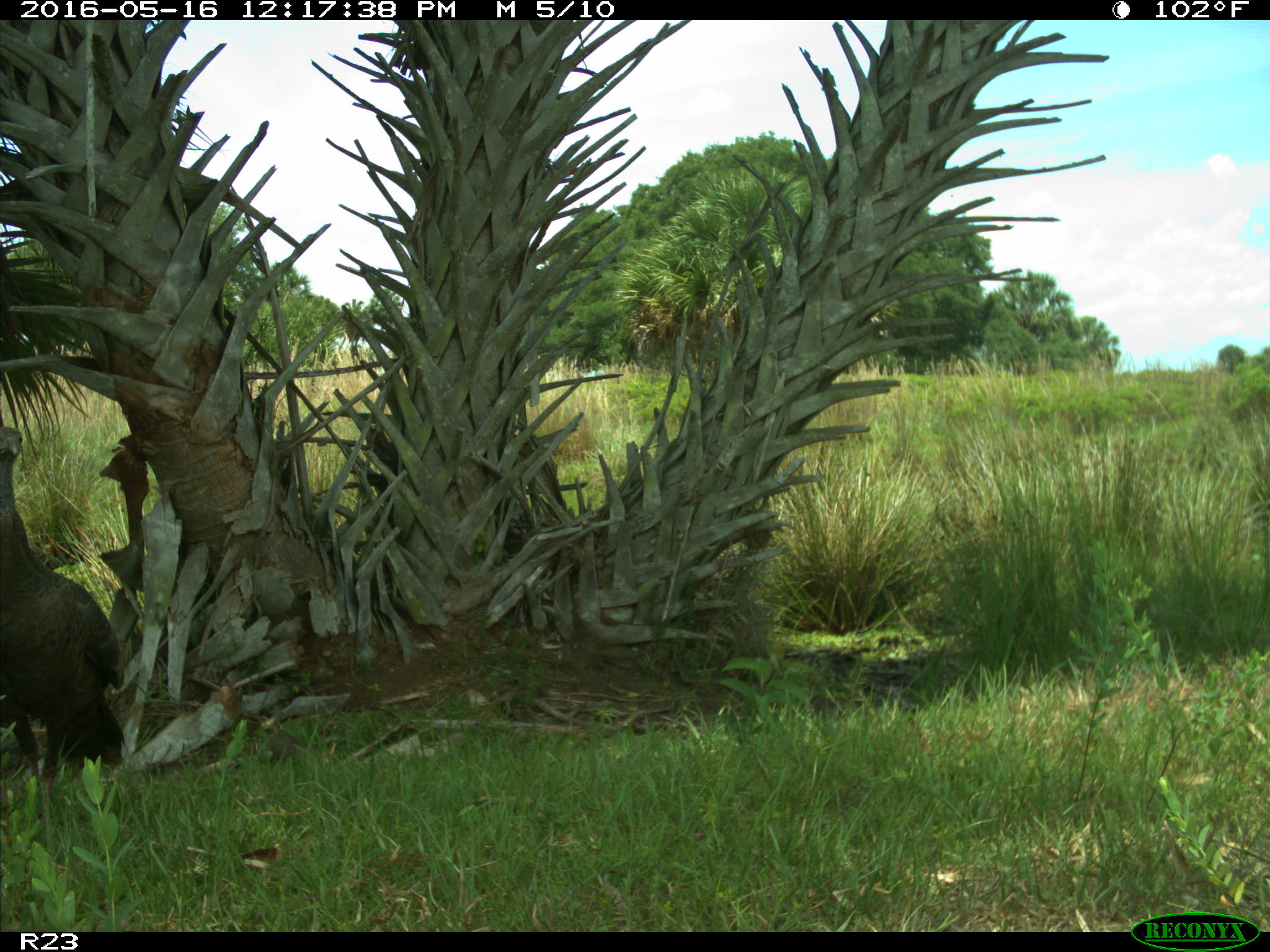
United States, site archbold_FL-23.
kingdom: Animalia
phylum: Chordata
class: Aves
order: Galliformes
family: Phasianidae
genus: Meleagris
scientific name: Meleagris gallopavo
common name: wild turkey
Meleagris gallopavo (wild turkey).